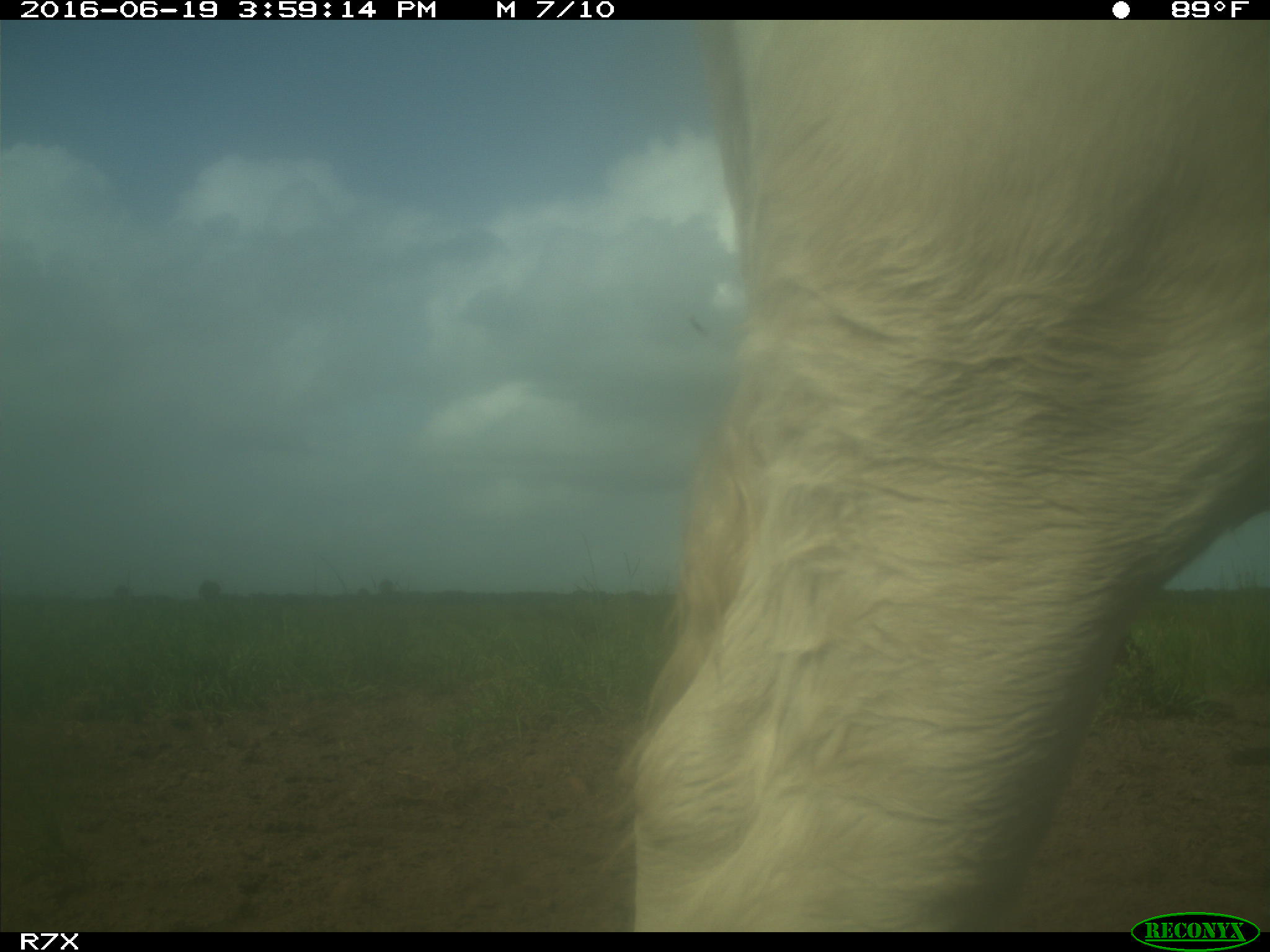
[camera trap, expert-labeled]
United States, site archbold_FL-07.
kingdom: Animalia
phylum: Chordata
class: Mammalia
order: Artiodactyla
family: Bovidae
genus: Bos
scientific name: Bos taurus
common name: domestic cow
Bos taurus (domestic cow).